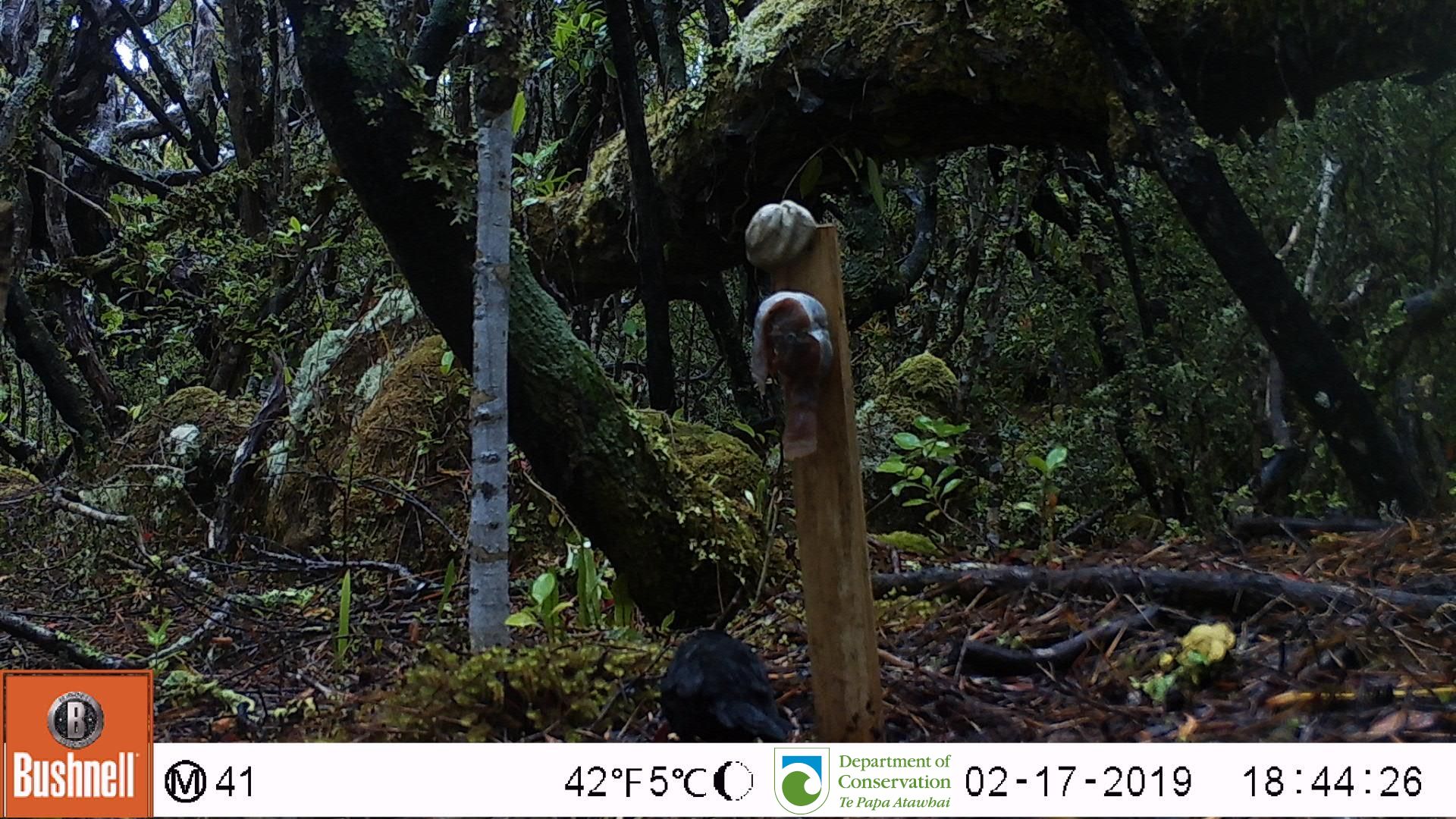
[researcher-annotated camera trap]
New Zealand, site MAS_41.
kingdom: Animalia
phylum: Chordata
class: Aves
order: Passeriformes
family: Turdidae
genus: Turdus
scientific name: Turdus merula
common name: eurasian blackbird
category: blackbird